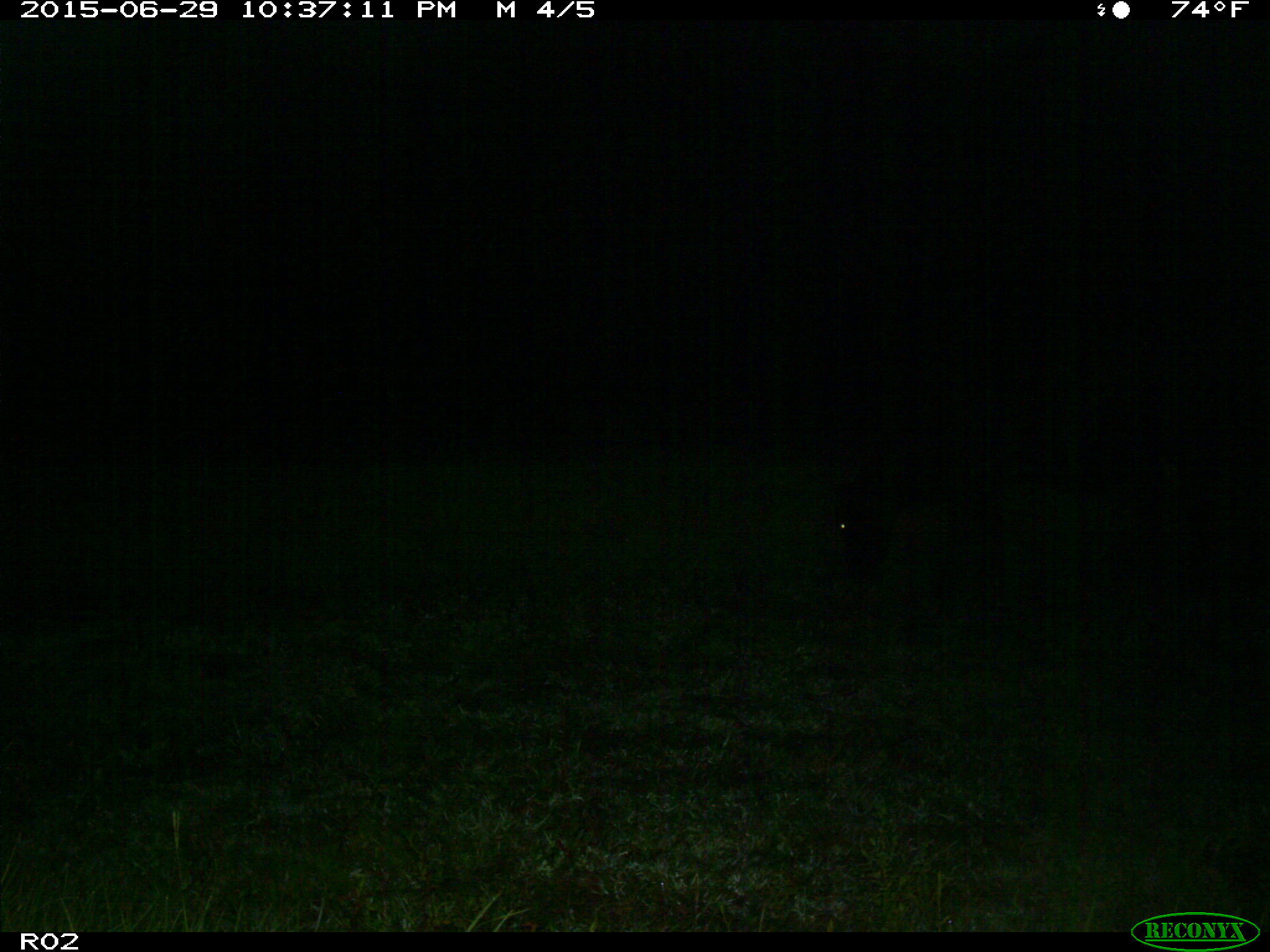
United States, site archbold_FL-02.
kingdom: Animalia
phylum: Chordata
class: Mammalia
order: Artiodactyla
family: Bovidae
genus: Bos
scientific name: Bos taurus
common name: domestic cow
Bos taurus (domestic cow).